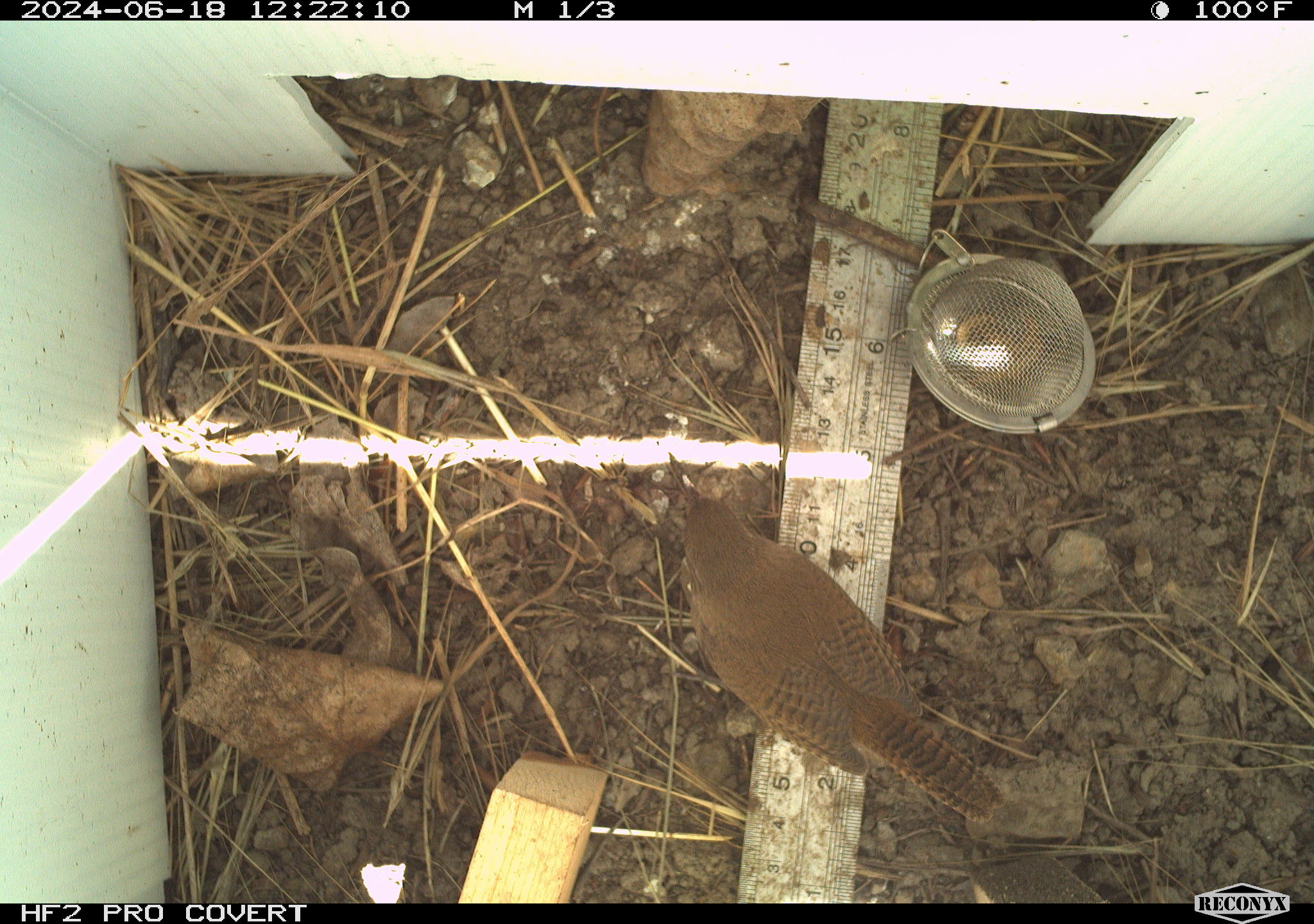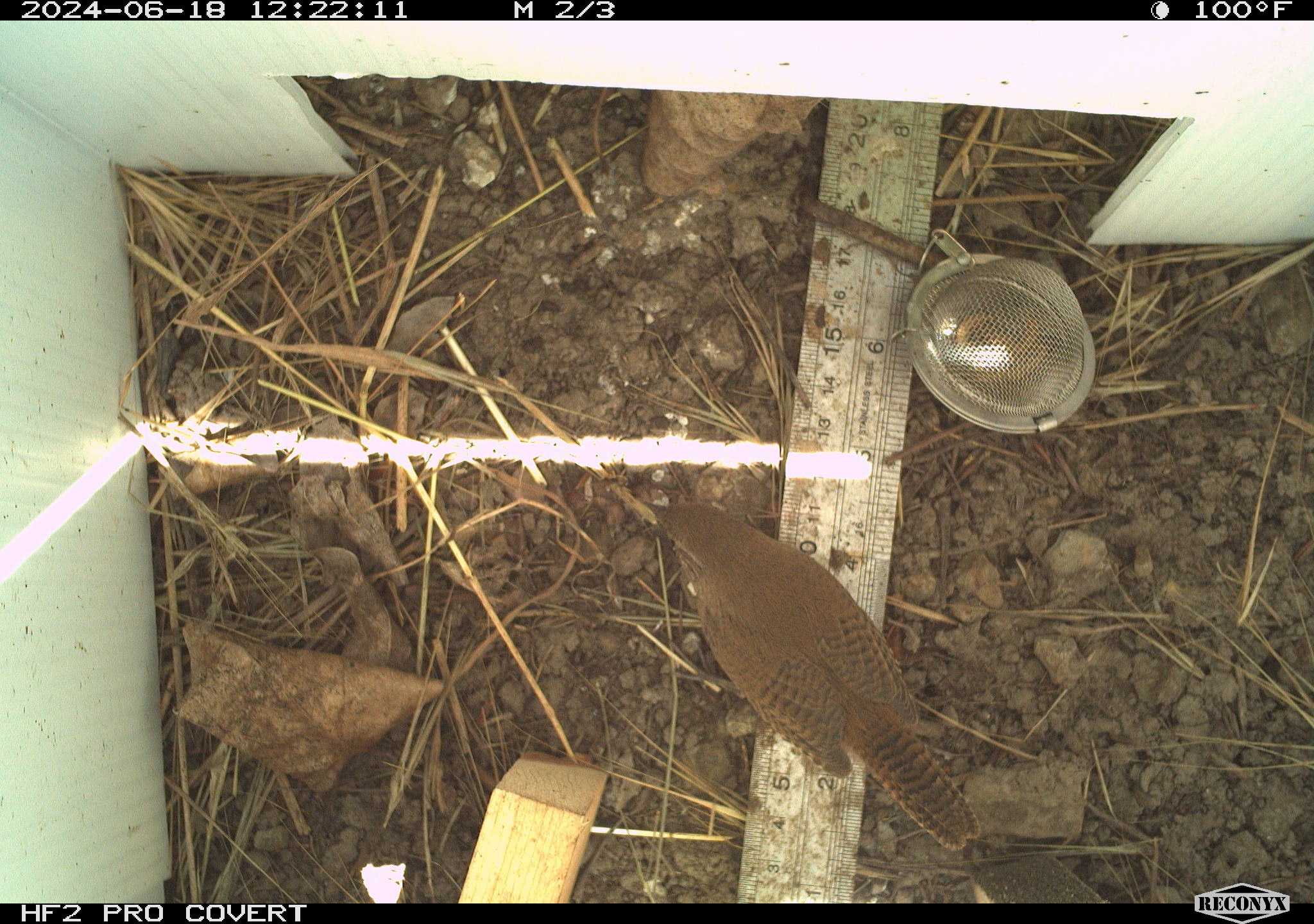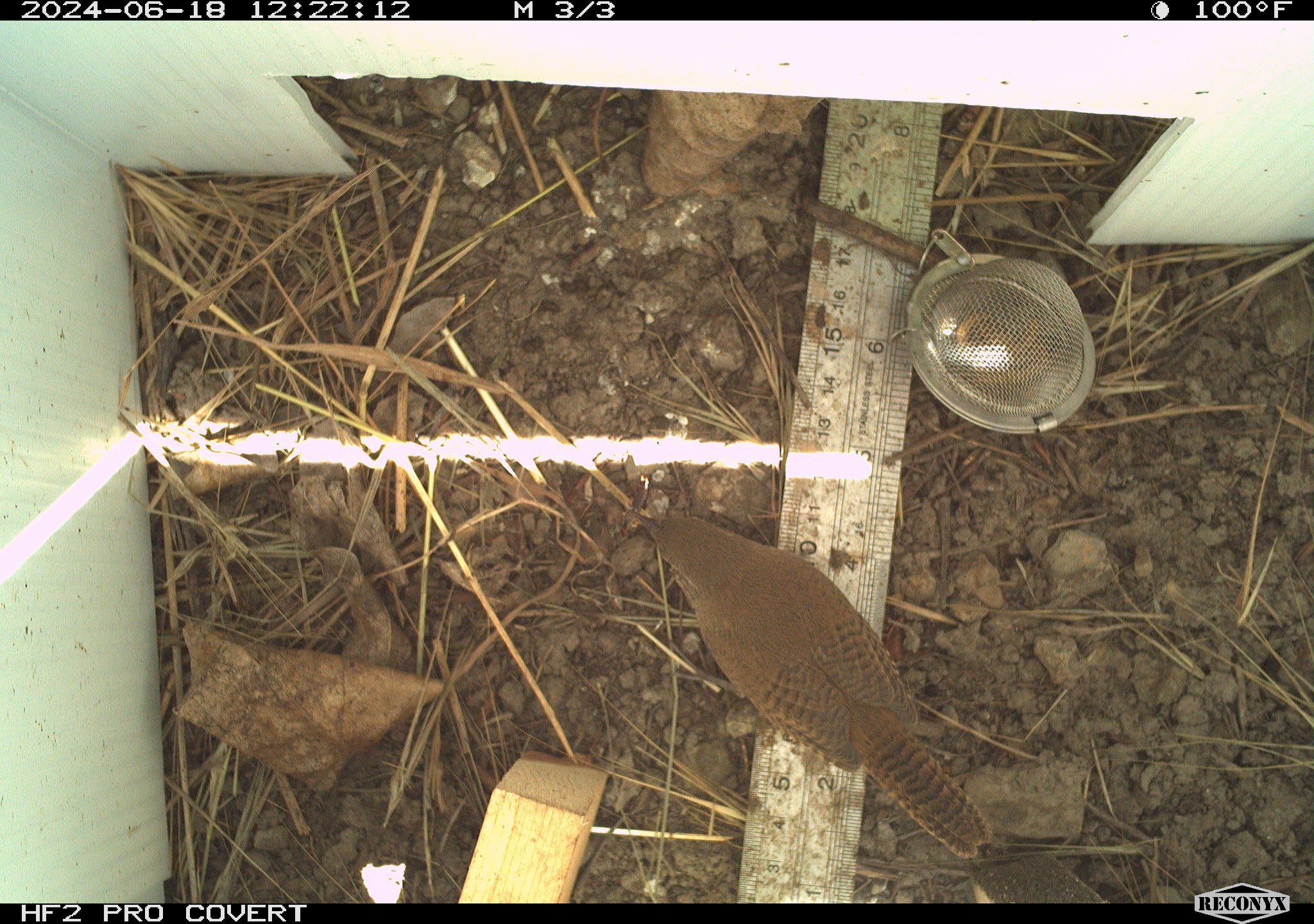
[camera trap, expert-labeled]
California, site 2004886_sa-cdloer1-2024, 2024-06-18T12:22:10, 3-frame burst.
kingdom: Animalia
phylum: Chordata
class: Aves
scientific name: Aves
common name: bird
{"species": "bird (Aves)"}